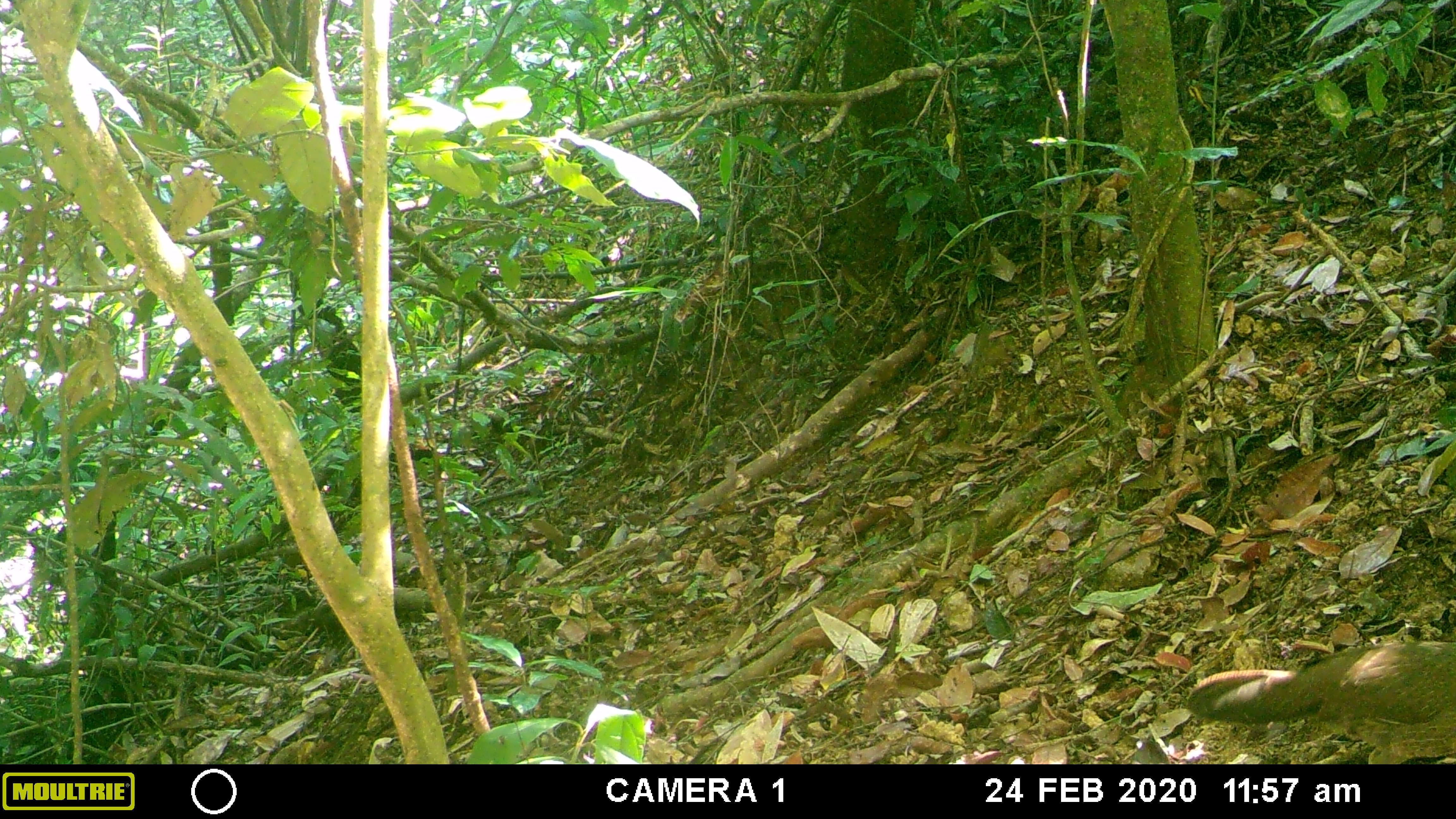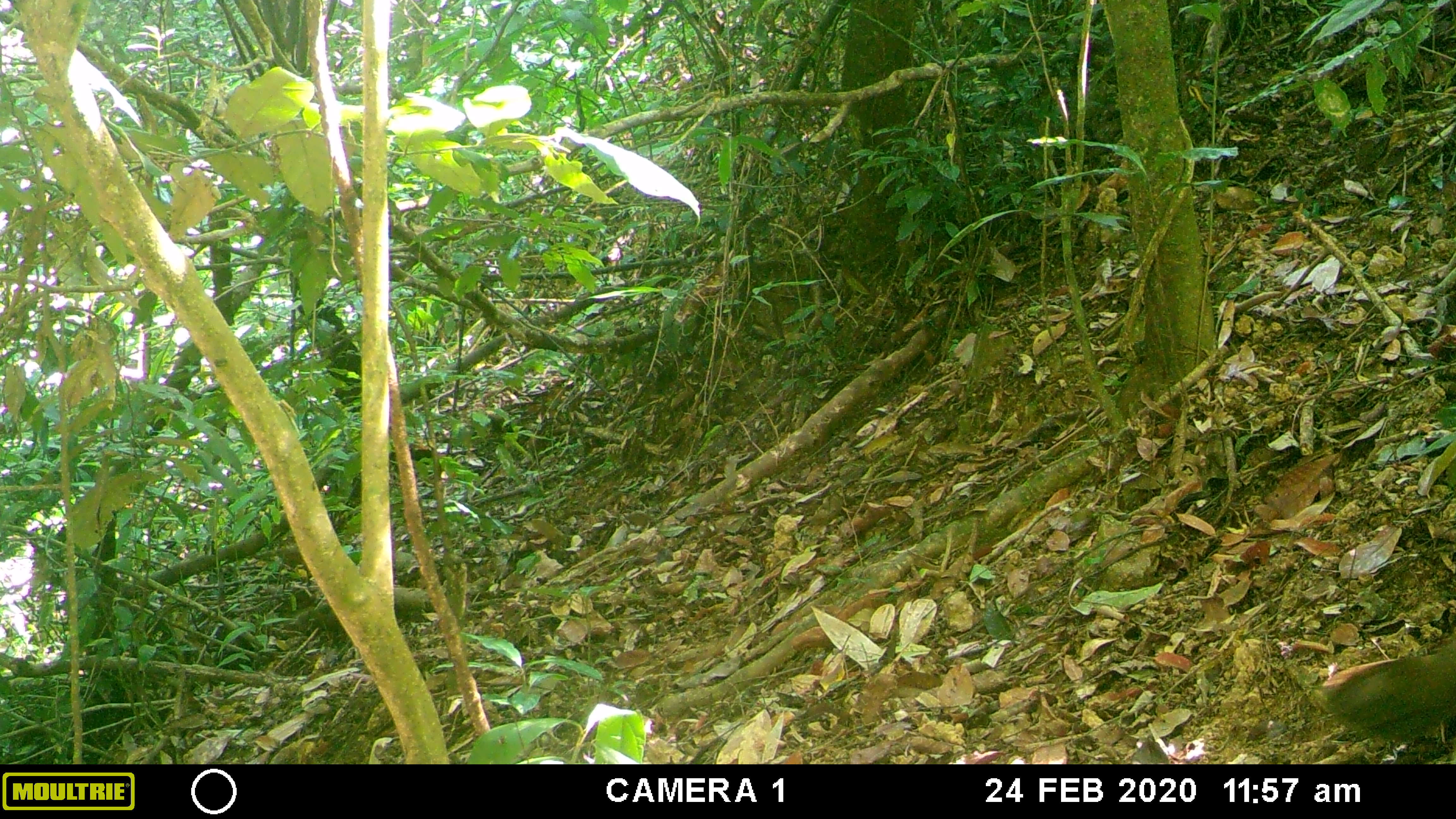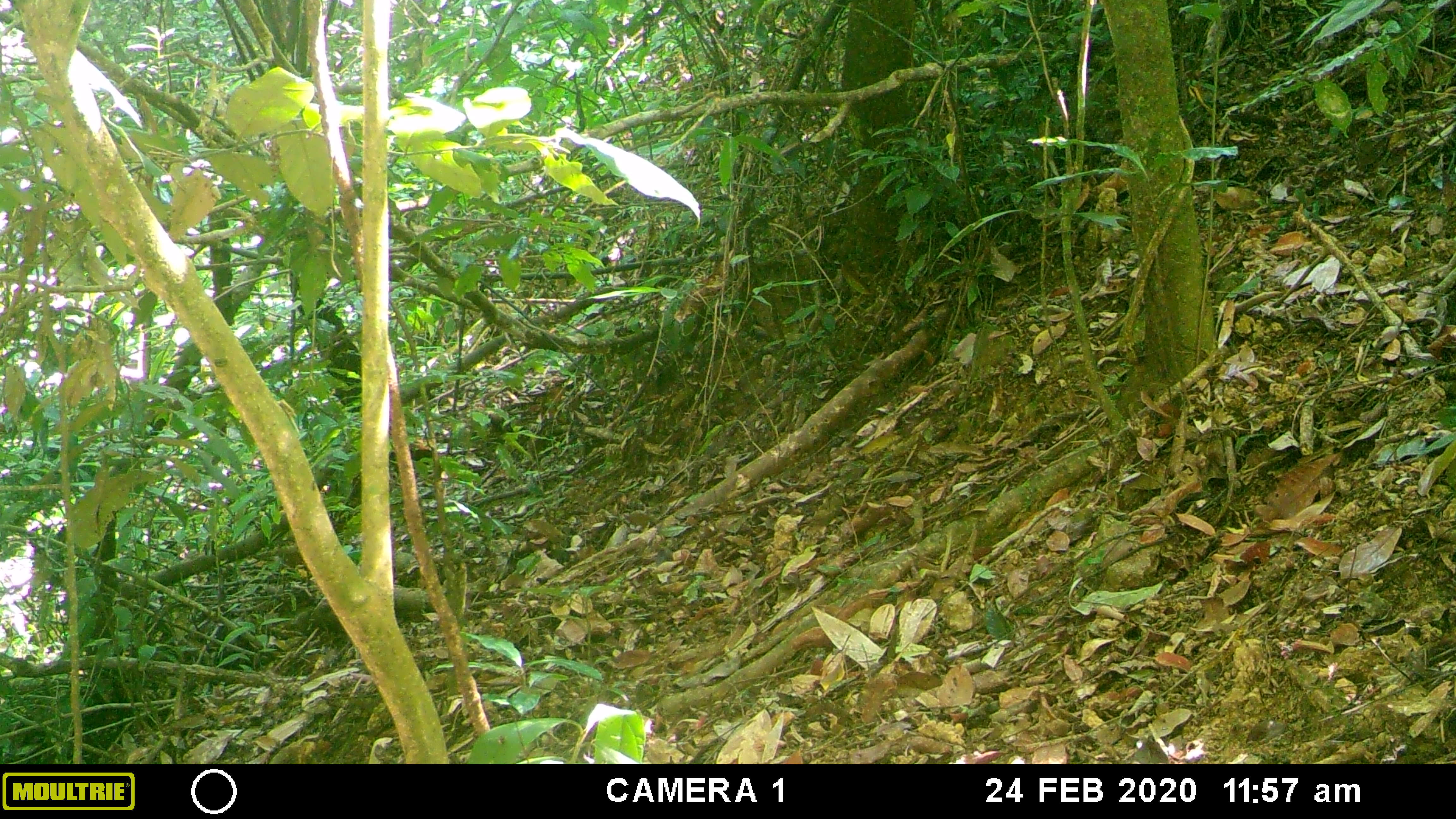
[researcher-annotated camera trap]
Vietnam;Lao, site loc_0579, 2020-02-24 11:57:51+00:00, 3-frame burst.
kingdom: Animalia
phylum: Chordata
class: Aves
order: Galliformes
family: Phasianidae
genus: Gallus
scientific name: Gallus gallus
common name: red junglefowl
Red junglefowl (Gallus gallus). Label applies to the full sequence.